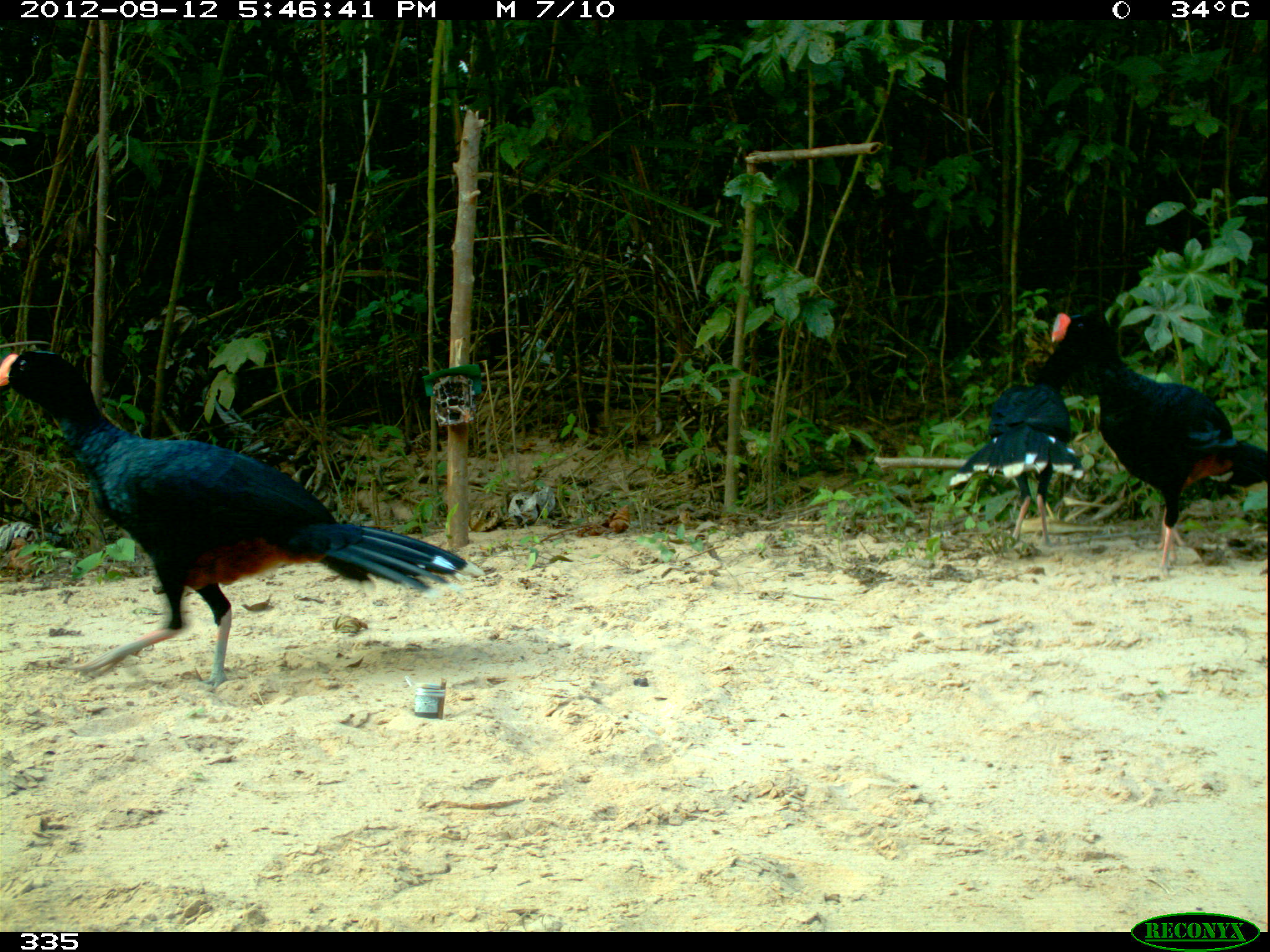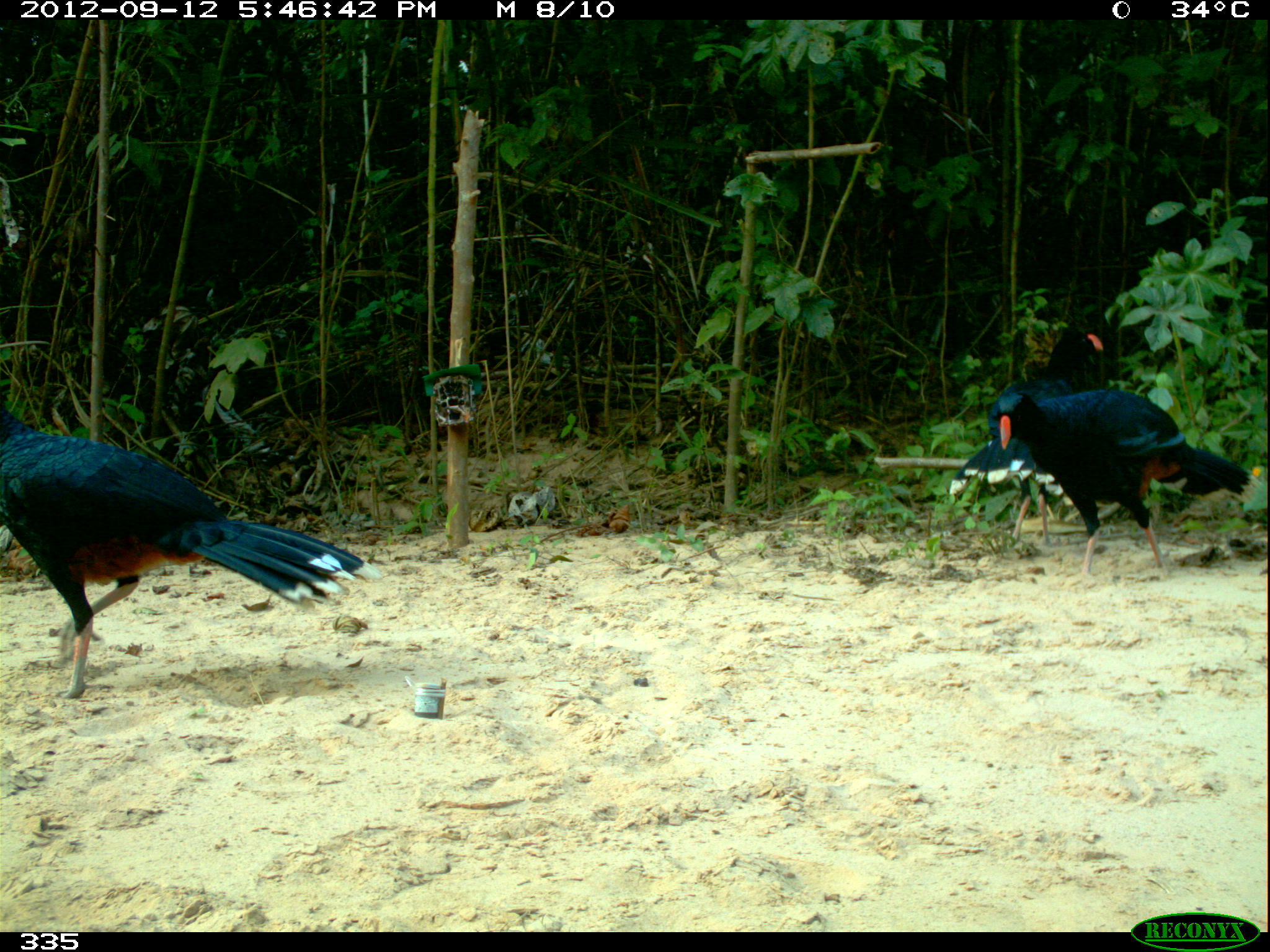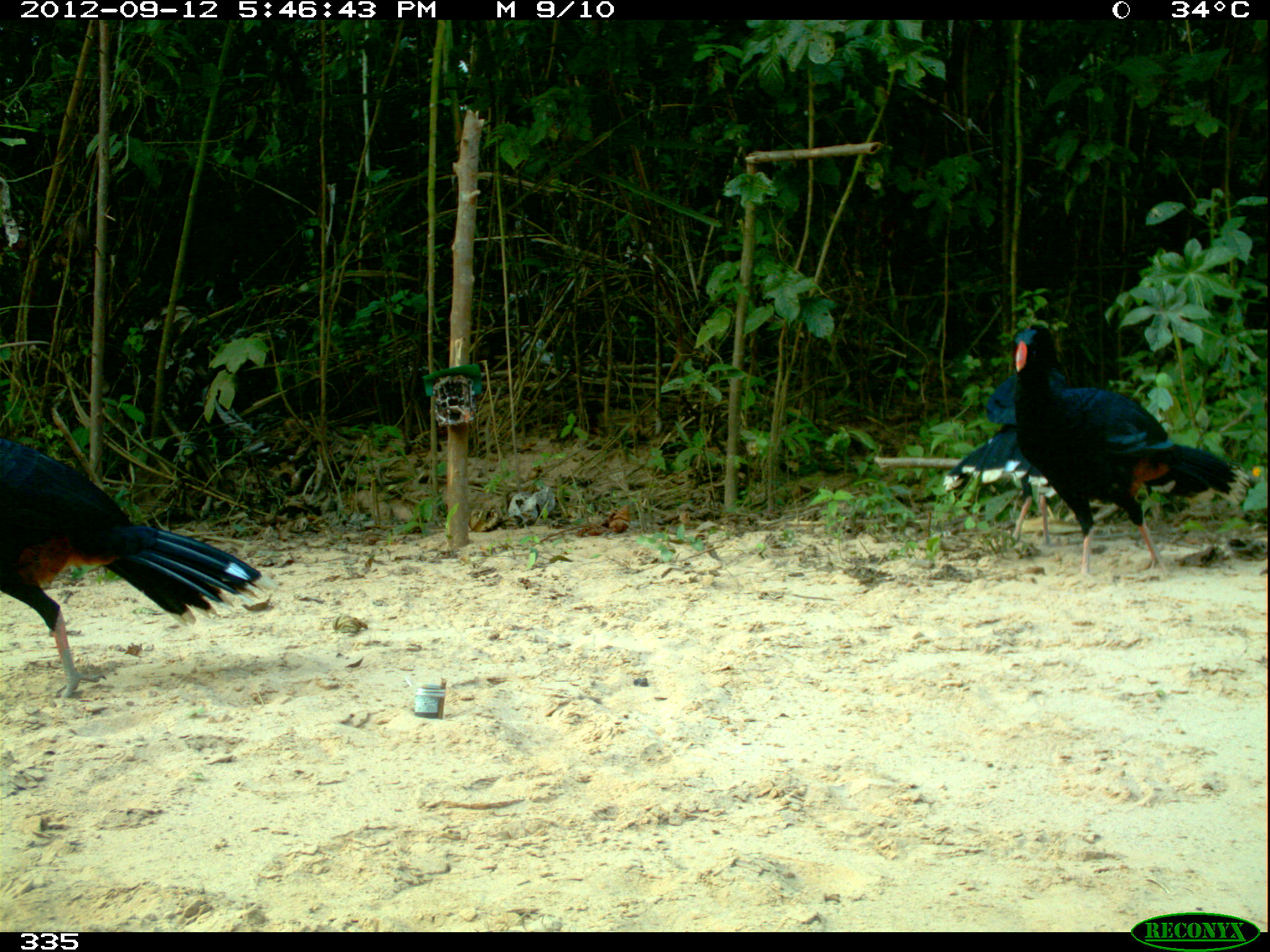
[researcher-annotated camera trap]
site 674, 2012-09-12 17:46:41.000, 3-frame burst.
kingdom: Animalia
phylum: Chordata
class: Aves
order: Galliformes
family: Cracidae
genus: Mitu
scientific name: Mitu tuberosum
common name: razor-billed curassow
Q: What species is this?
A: Mitu tuberosum (razor-billed curassow).